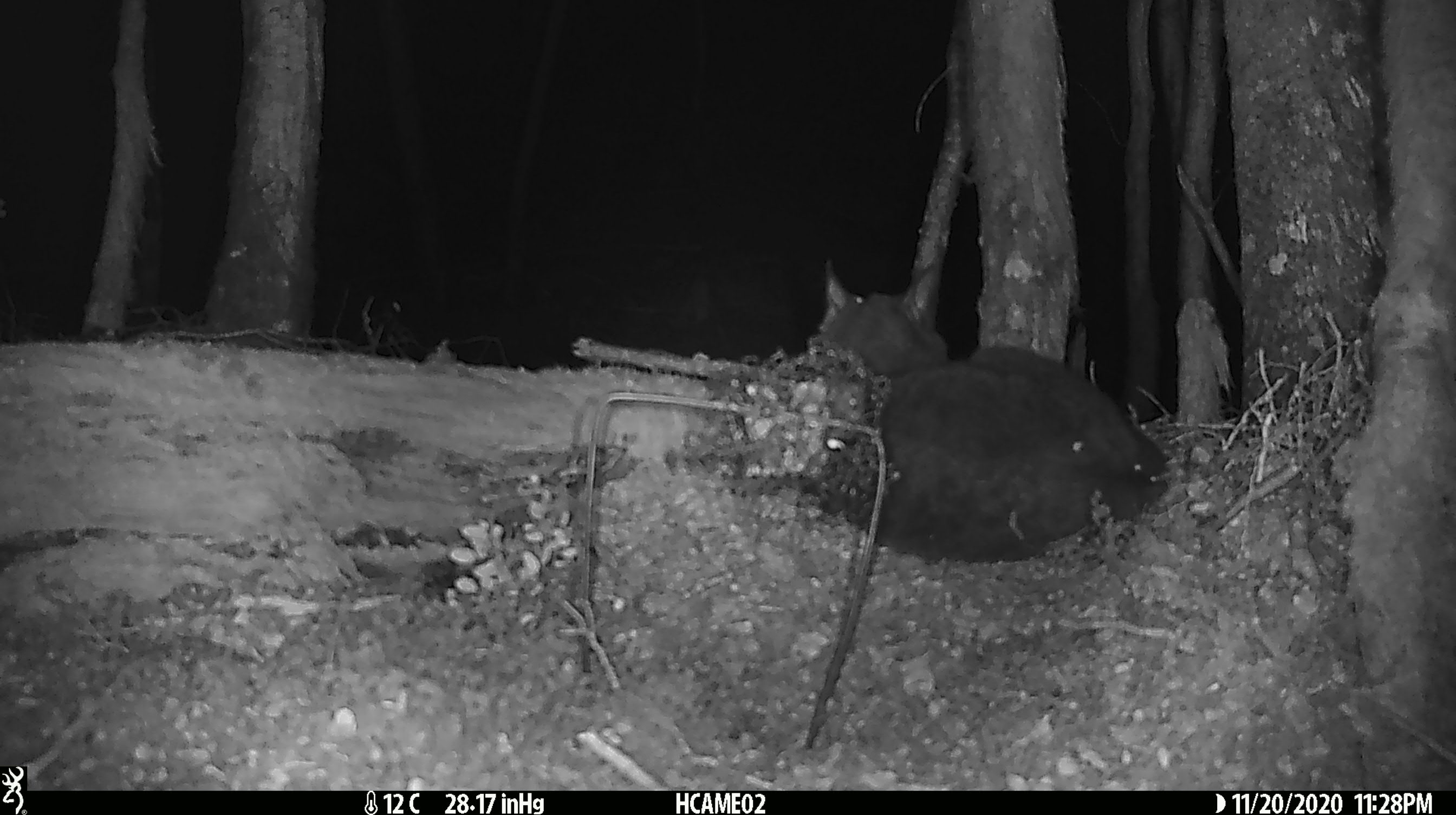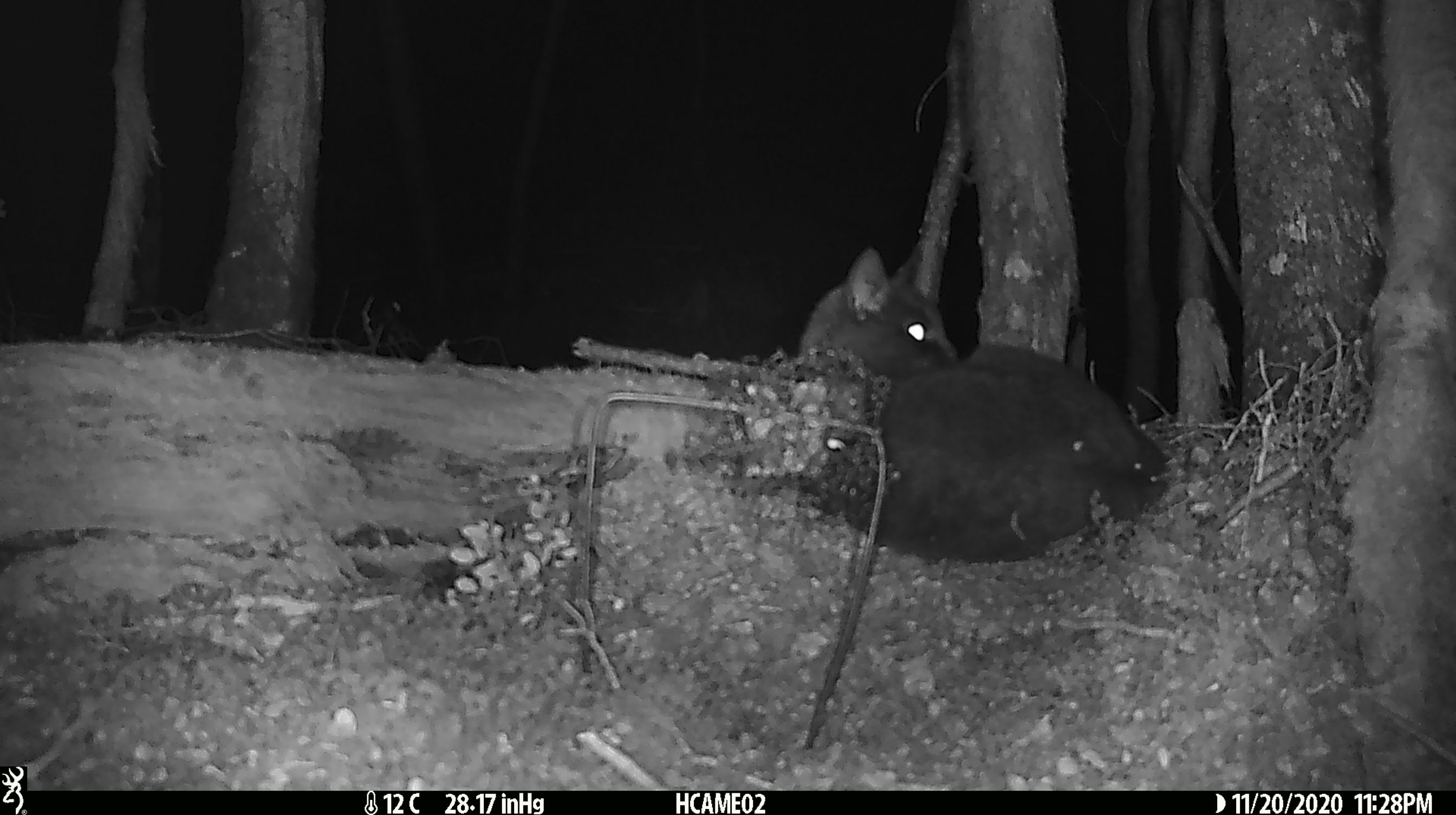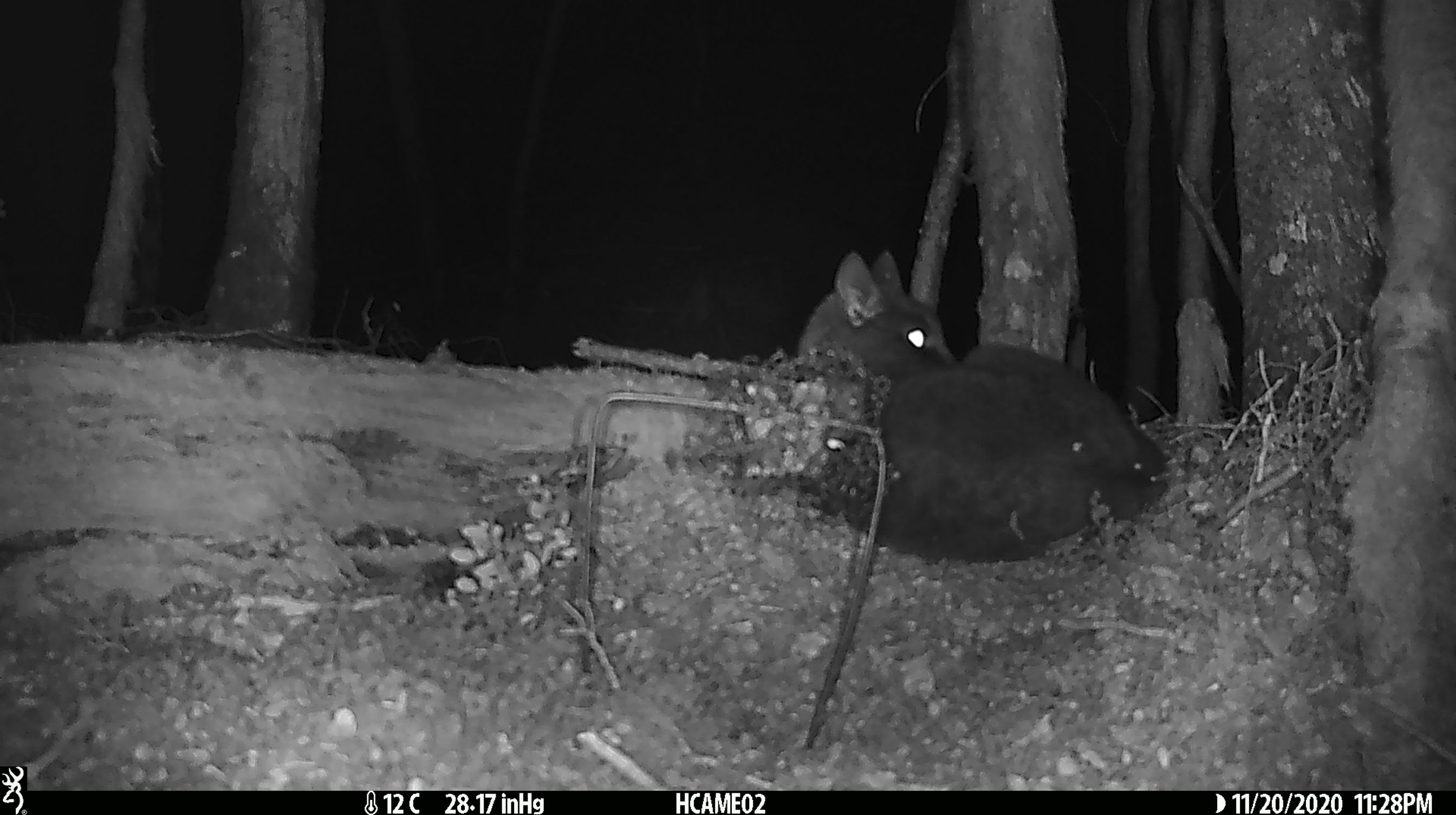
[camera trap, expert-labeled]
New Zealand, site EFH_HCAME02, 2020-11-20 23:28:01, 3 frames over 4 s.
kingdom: Animalia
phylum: Chordata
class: Mammalia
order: Carnivora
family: Felidae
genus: Felis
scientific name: Felis catus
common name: domestic cat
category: cat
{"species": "cat (domestic cat) (Felis catus)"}